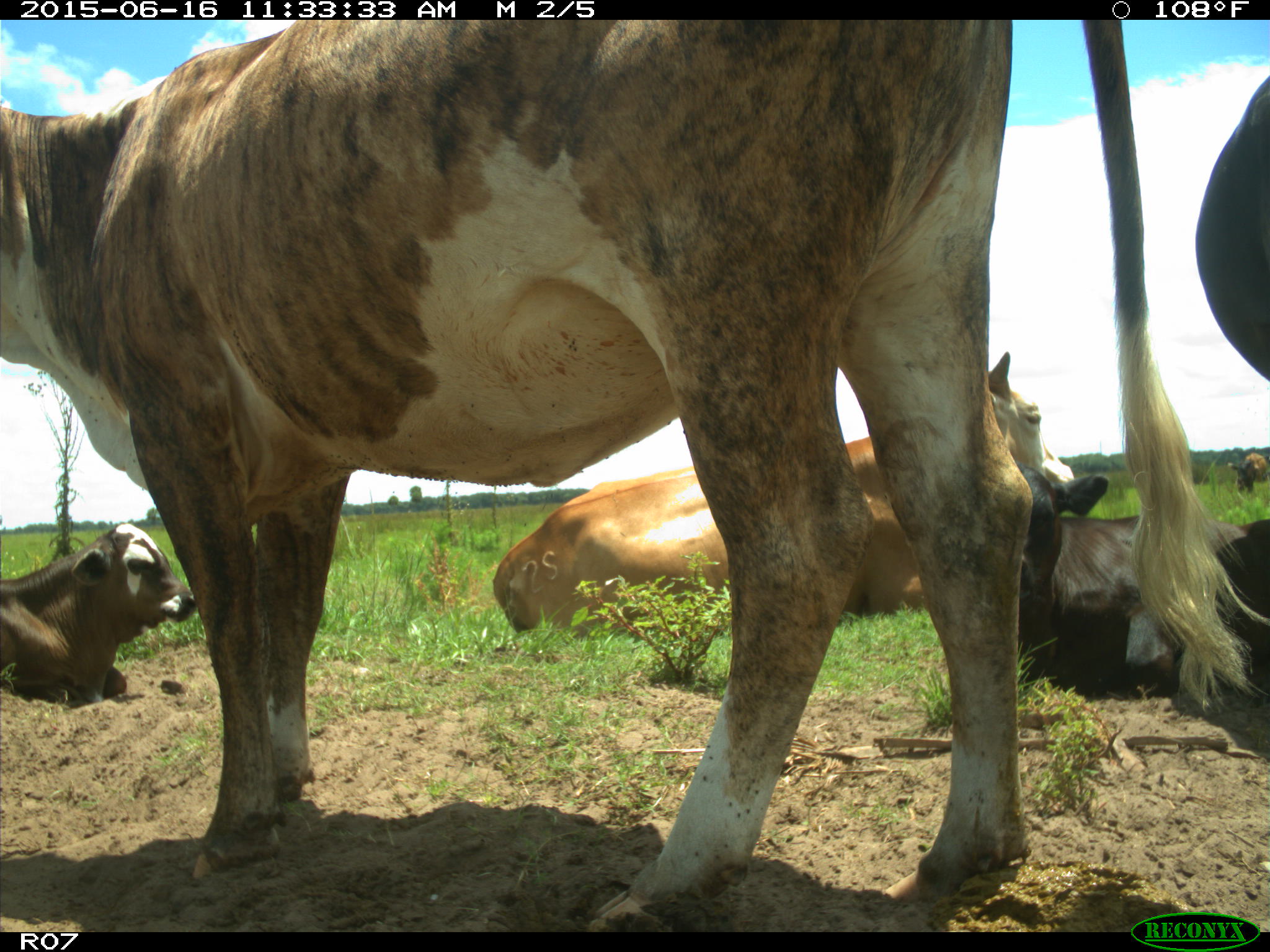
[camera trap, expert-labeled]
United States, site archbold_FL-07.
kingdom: Animalia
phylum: Chordata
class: Mammalia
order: Artiodactyla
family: Bovidae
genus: Bos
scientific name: Bos taurus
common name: domestic cow